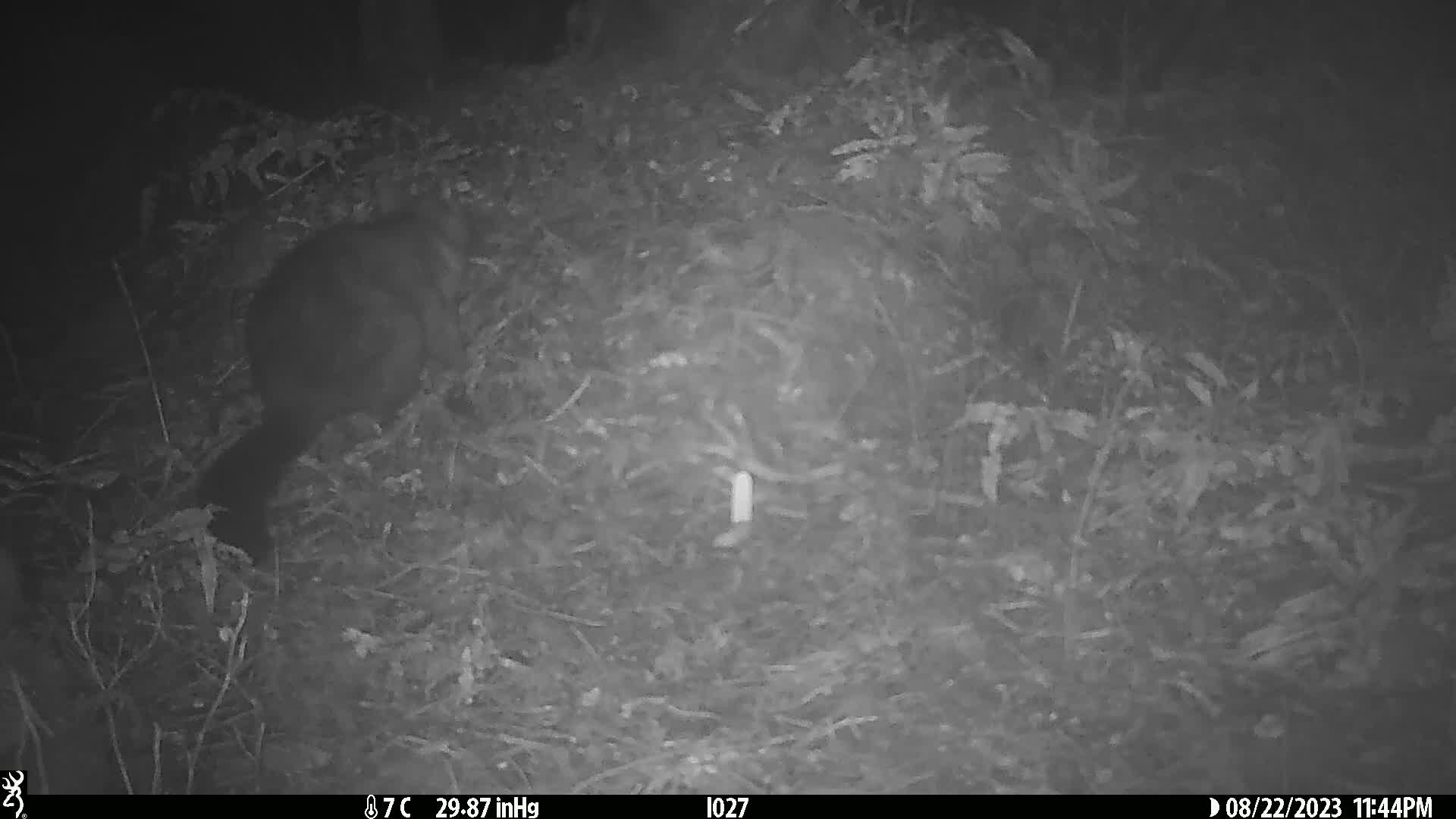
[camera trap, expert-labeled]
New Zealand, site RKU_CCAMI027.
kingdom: Animalia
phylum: Chordata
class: Mammalia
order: Diprotodontia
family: Phalangeridae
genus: Trichosurus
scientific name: Trichosurus vulpecula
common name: common brushtail possum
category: possum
Possum (common brushtail possum) (Trichosurus vulpecula).